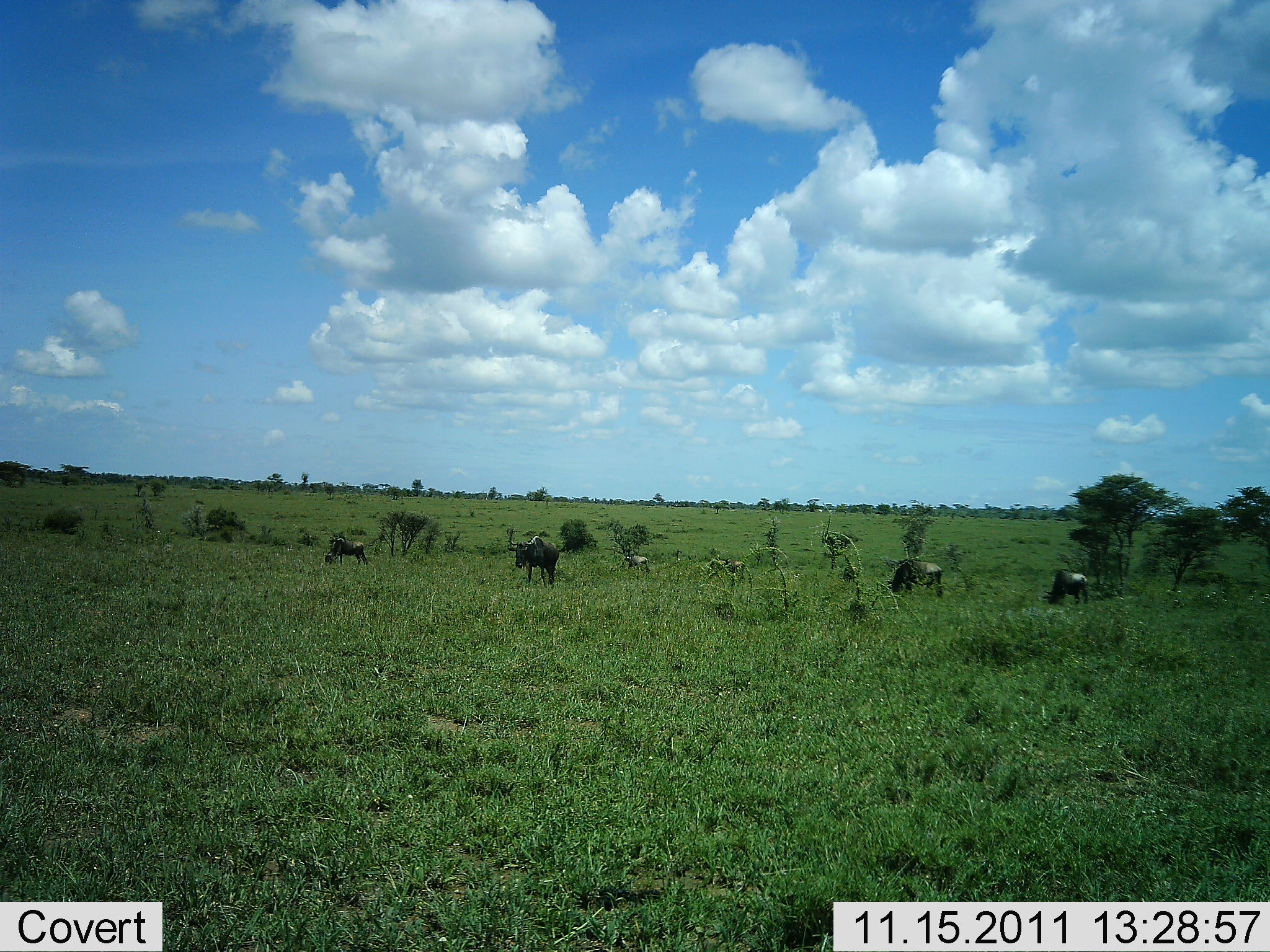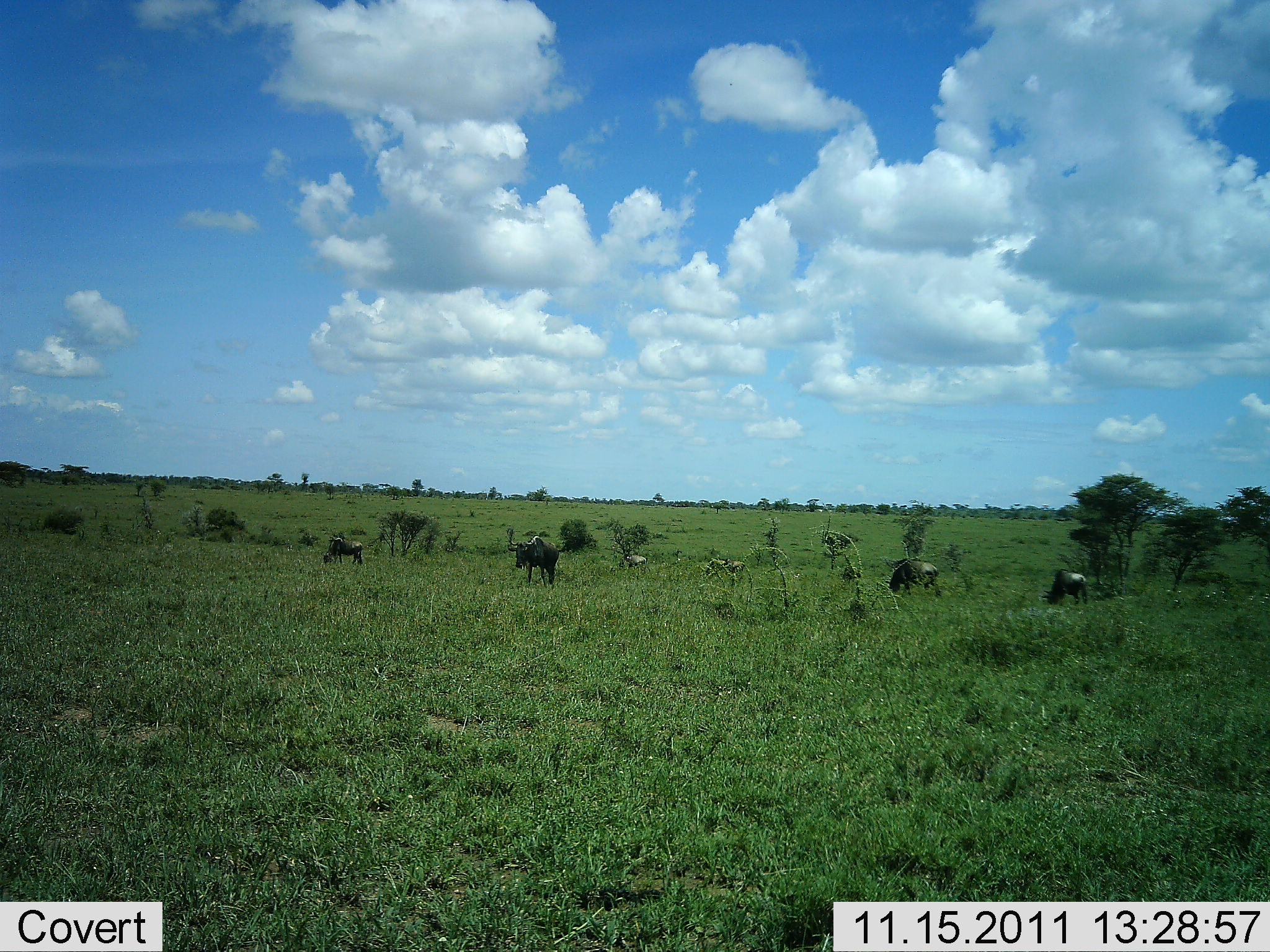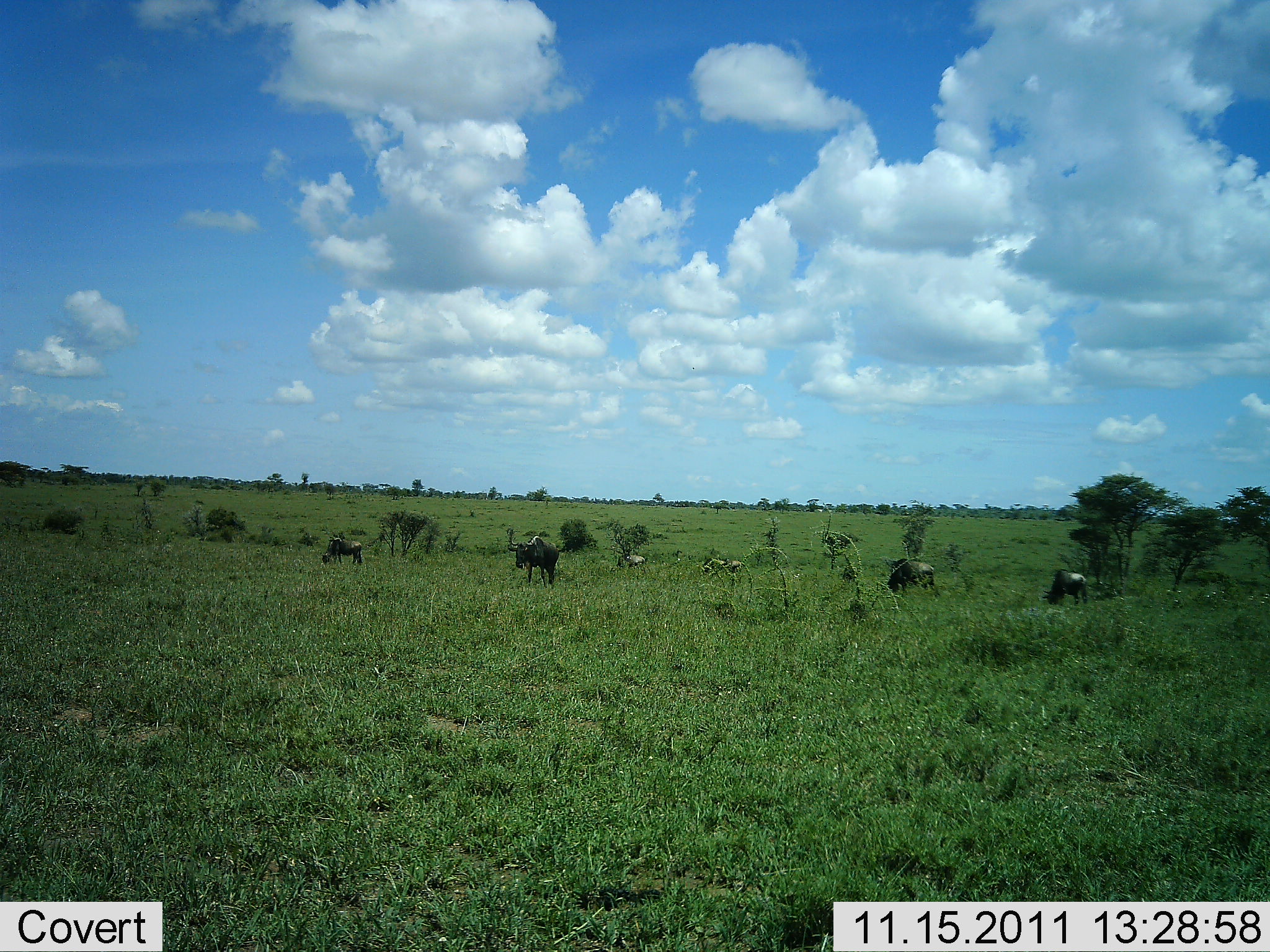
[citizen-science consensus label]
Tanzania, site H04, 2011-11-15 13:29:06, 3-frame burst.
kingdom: Animalia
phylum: Chordata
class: Mammalia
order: Artiodactyla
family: Bovidae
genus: Connochaetes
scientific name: Connochaetes taurinus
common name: blue wildebeest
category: wildebeest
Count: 6.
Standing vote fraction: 54%.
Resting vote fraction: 0%.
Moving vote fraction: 23%.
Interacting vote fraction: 0%.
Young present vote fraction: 8%.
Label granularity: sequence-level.